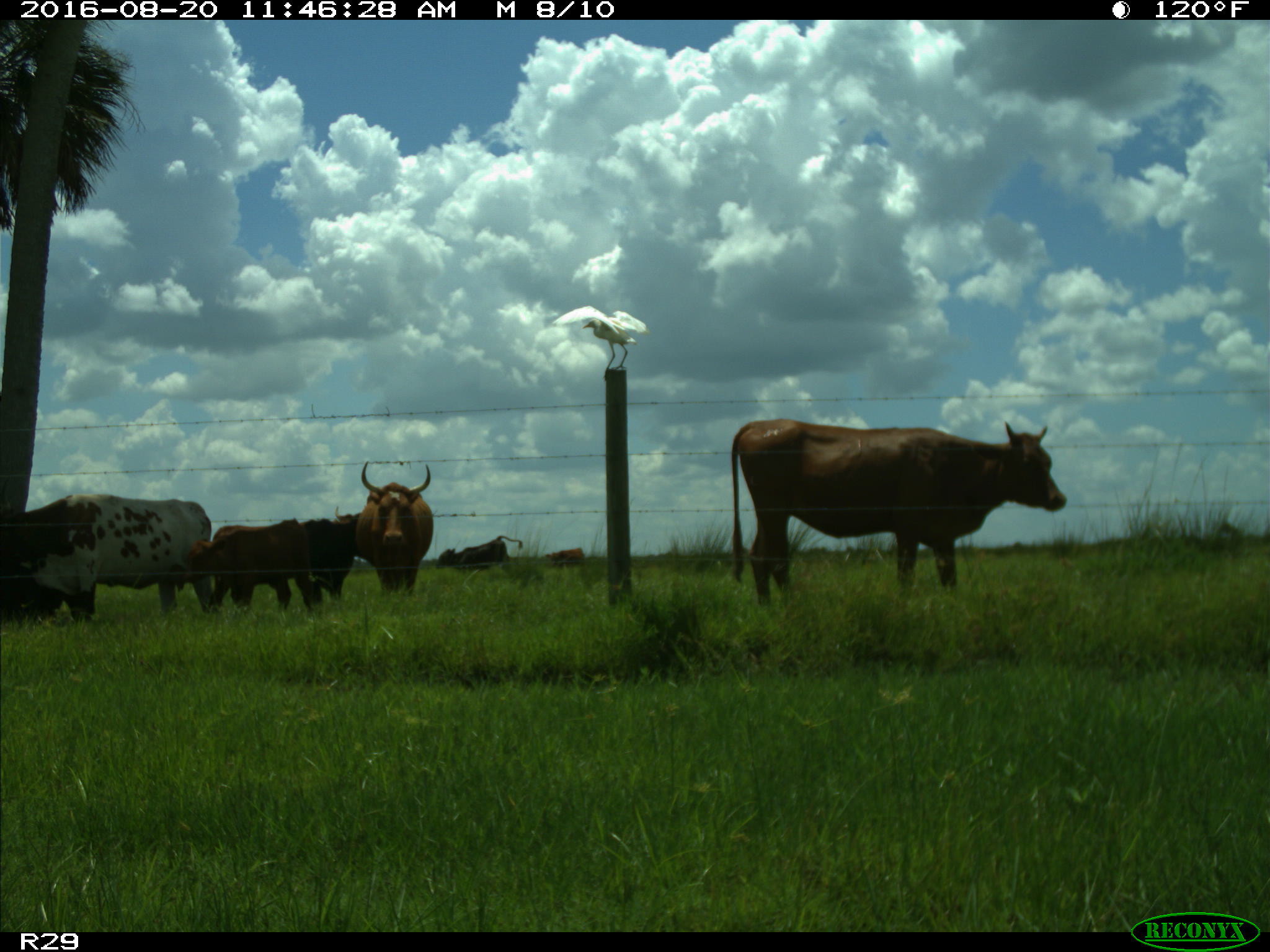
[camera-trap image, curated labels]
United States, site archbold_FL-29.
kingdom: Animalia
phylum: Chordata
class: Mammalia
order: Artiodactyla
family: Bovidae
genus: Bos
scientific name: Bos taurus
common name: domestic cow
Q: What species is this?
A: Bos taurus (domestic cow).